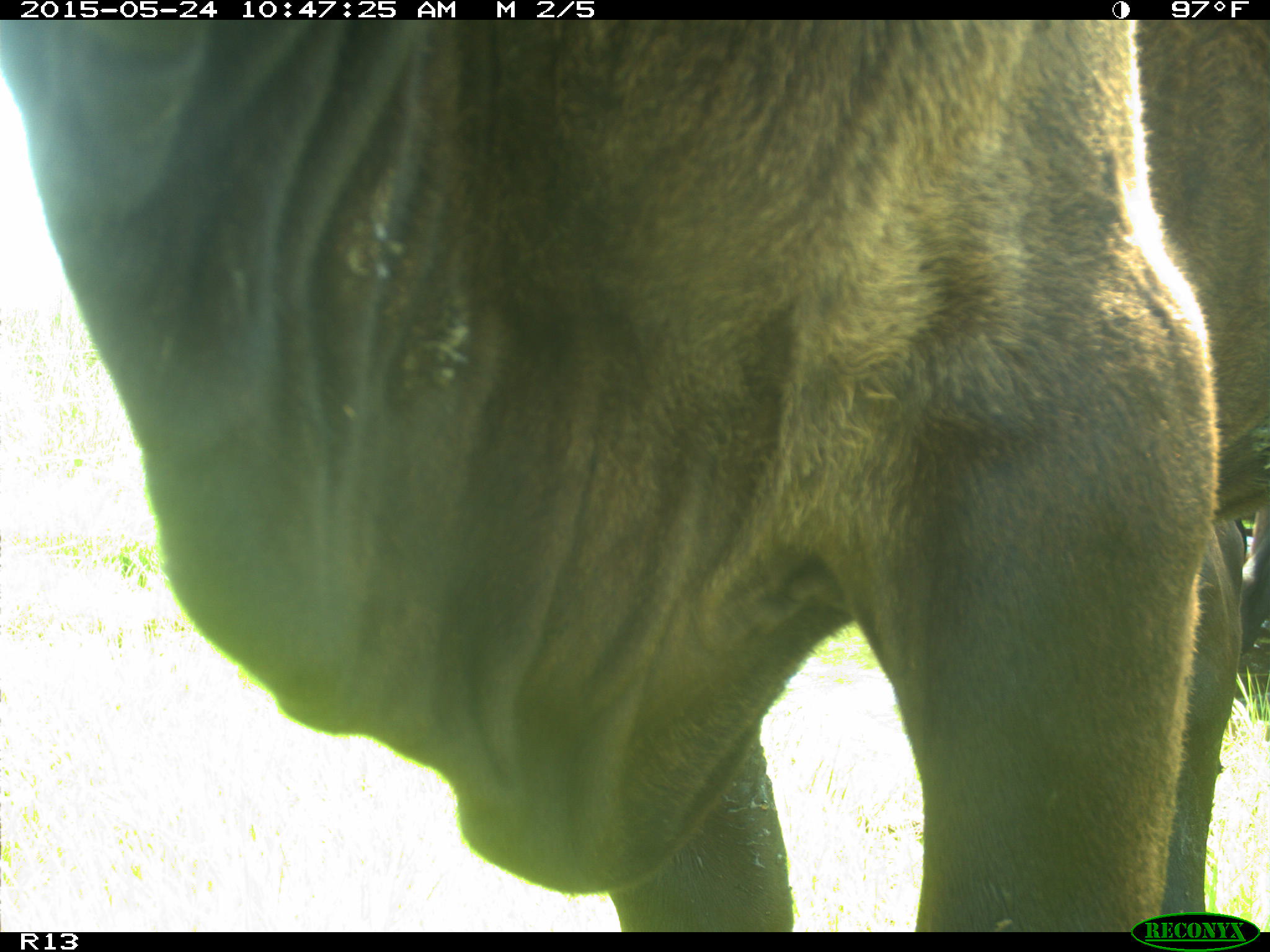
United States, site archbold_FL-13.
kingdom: Animalia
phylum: Chordata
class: Mammalia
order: Artiodactyla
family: Bovidae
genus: Bos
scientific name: Bos taurus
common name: domestic cow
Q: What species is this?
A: Bos taurus (domestic cow).